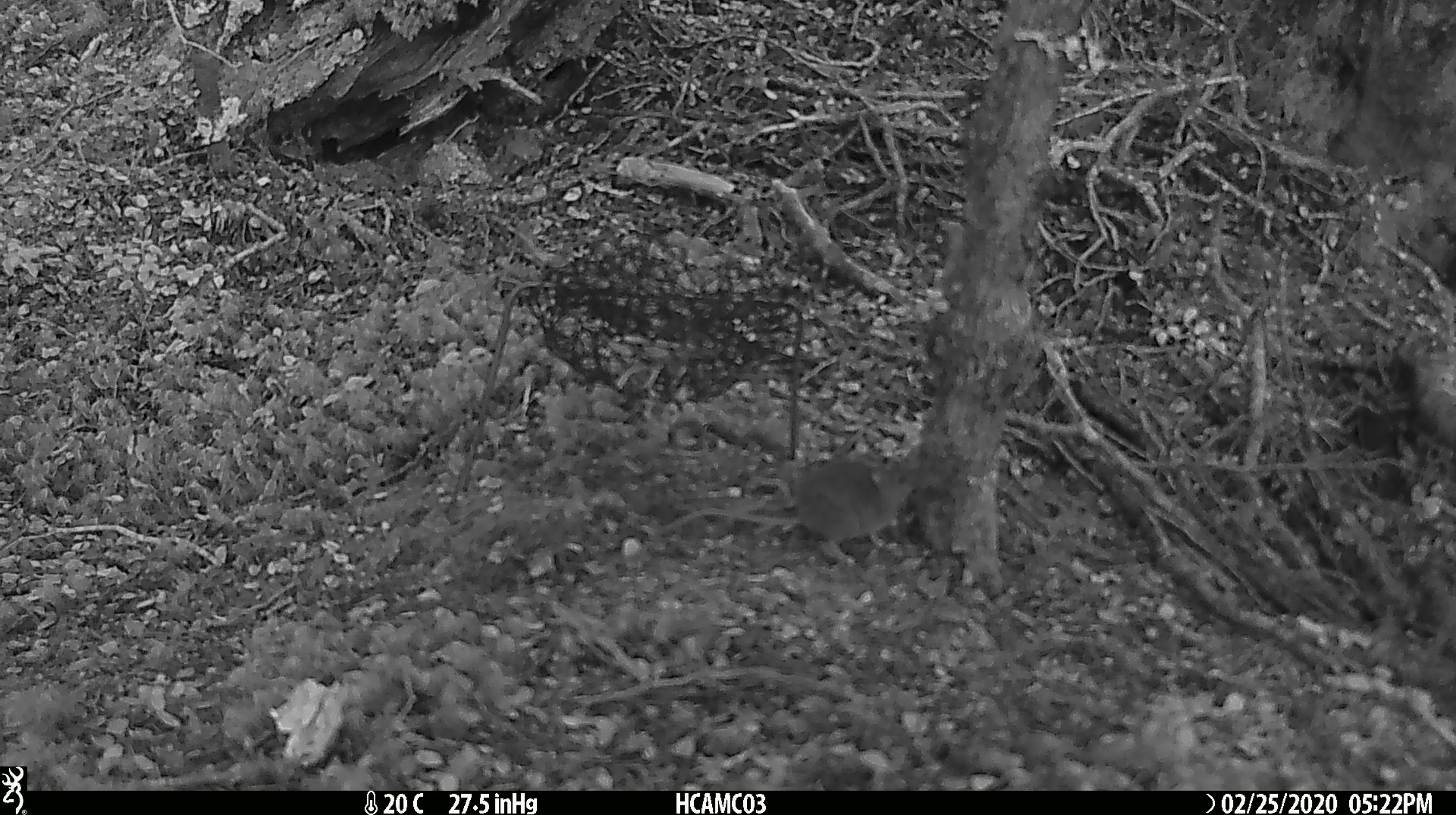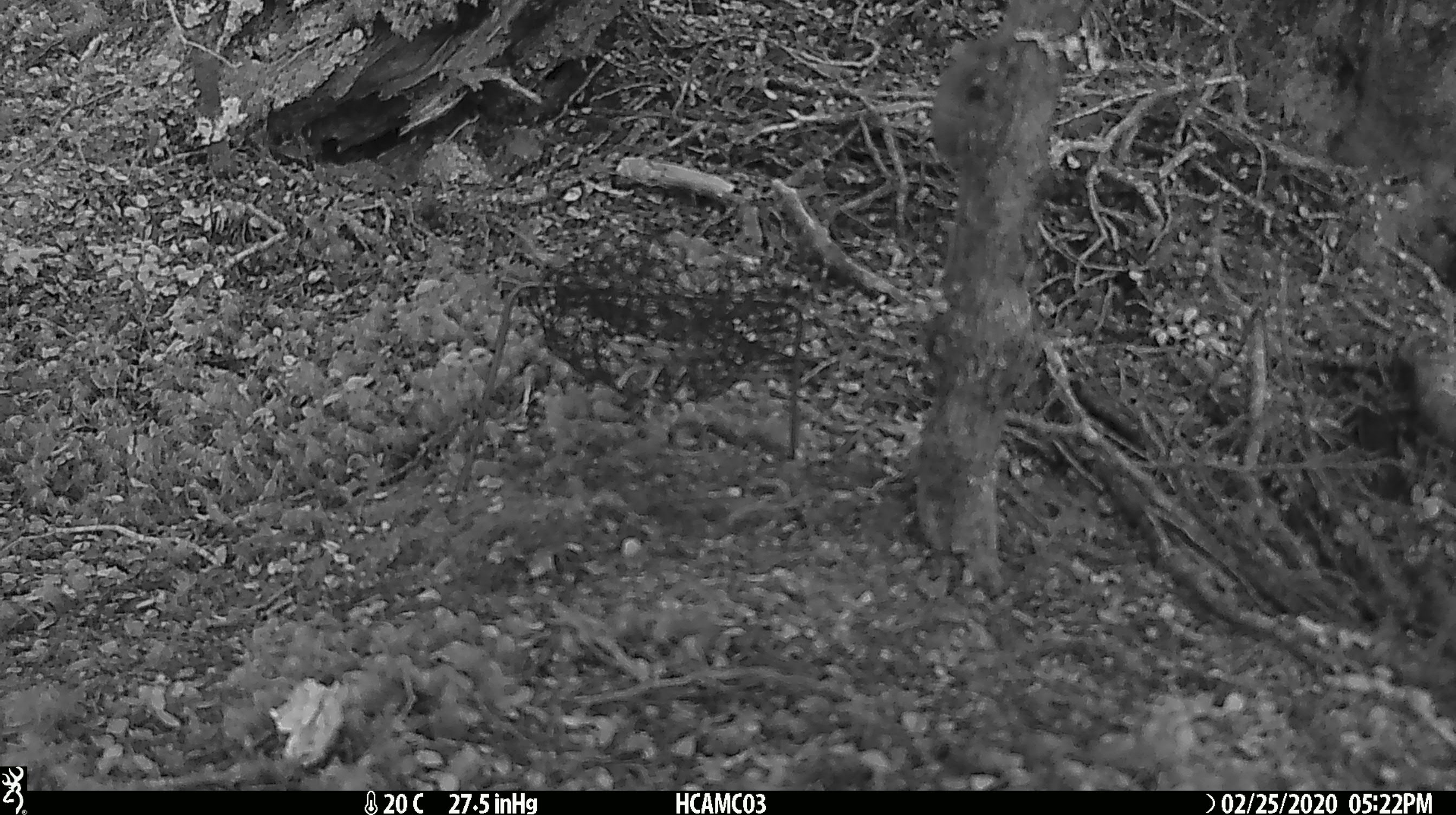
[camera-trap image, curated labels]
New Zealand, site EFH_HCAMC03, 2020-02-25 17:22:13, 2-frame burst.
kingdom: Animalia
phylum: Chordata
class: Mammalia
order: Rodentia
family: Muridae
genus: Mus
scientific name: Mus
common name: mouse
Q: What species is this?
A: Mouse (Mus).